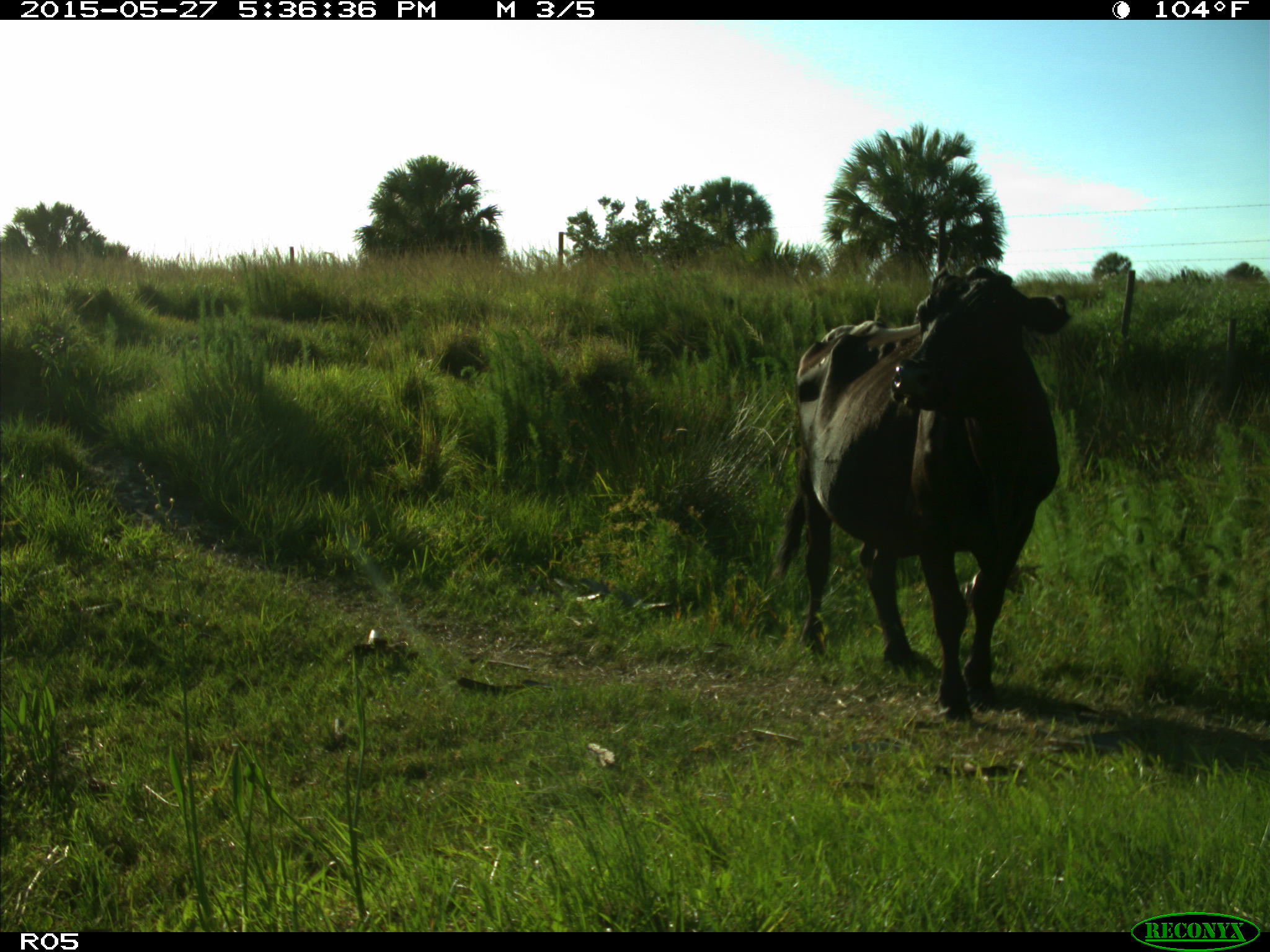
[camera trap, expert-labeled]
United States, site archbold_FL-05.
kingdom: Animalia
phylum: Chordata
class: Mammalia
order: Artiodactyla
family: Bovidae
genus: Bos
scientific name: Bos taurus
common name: domestic cow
Bos taurus (domestic cow).